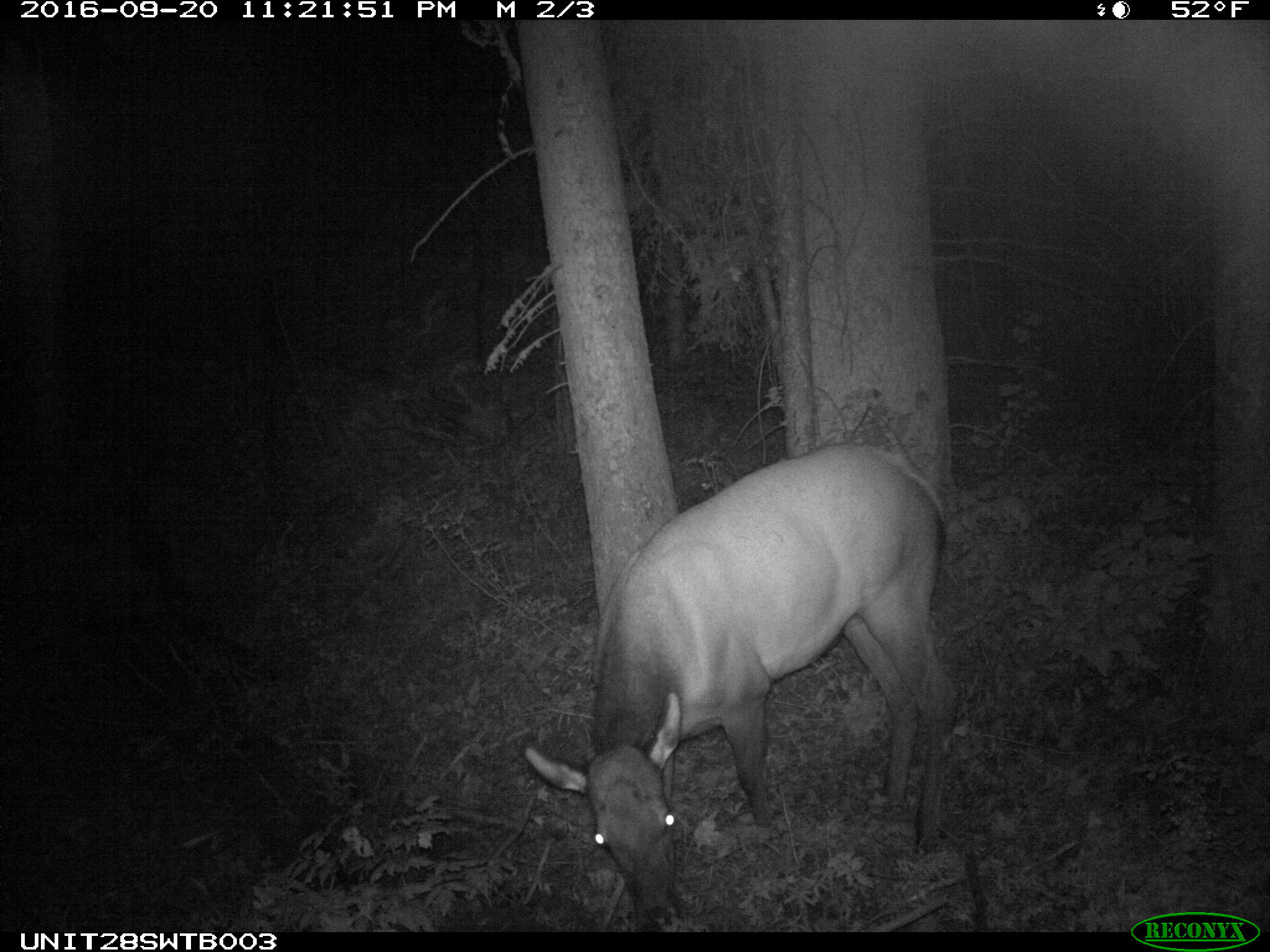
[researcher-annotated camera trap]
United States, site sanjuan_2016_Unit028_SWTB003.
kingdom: Animalia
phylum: Chordata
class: Mammalia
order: Artiodactyla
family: Cervidae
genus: Cervus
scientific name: Cervus elaphus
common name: red deer